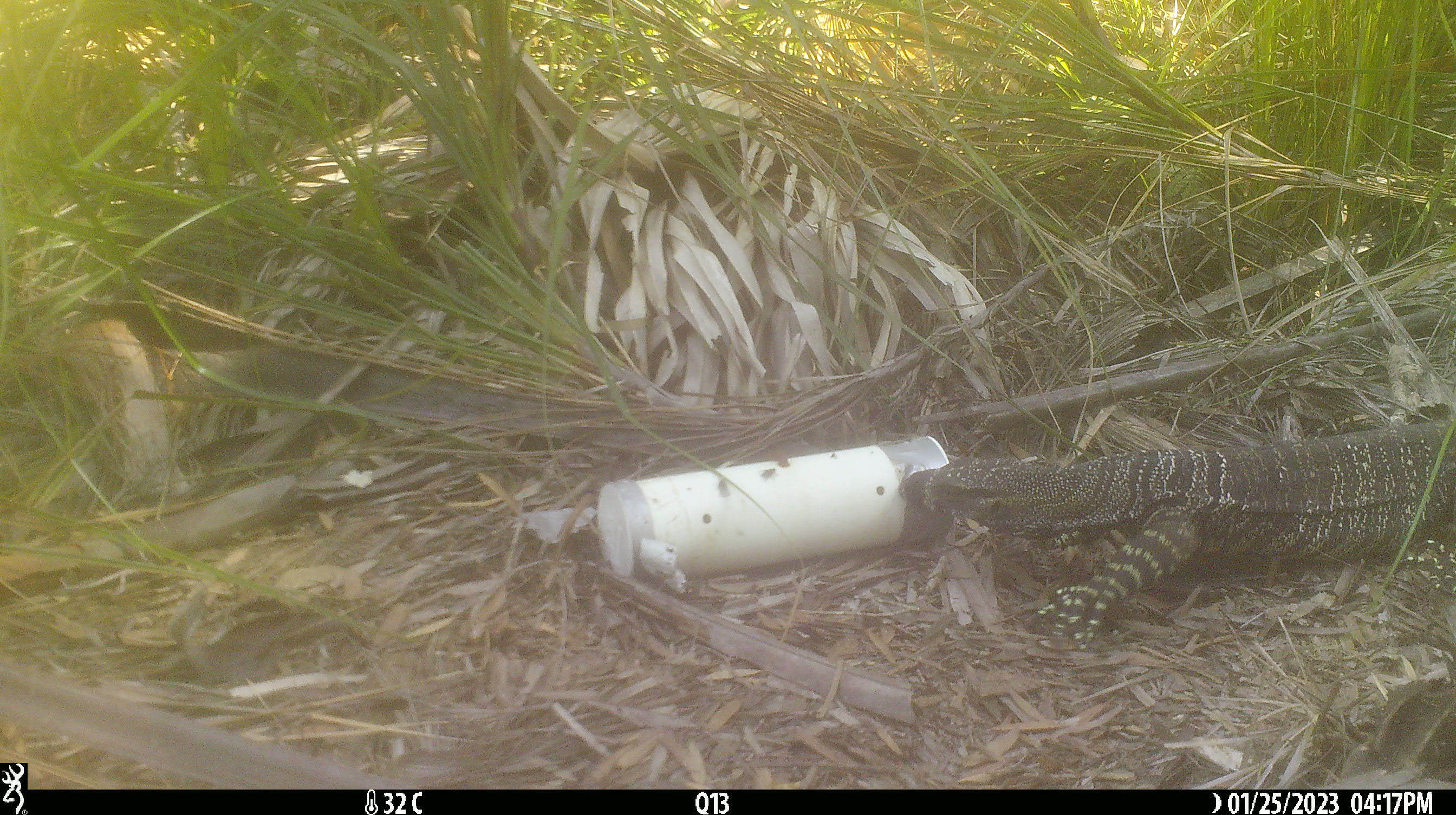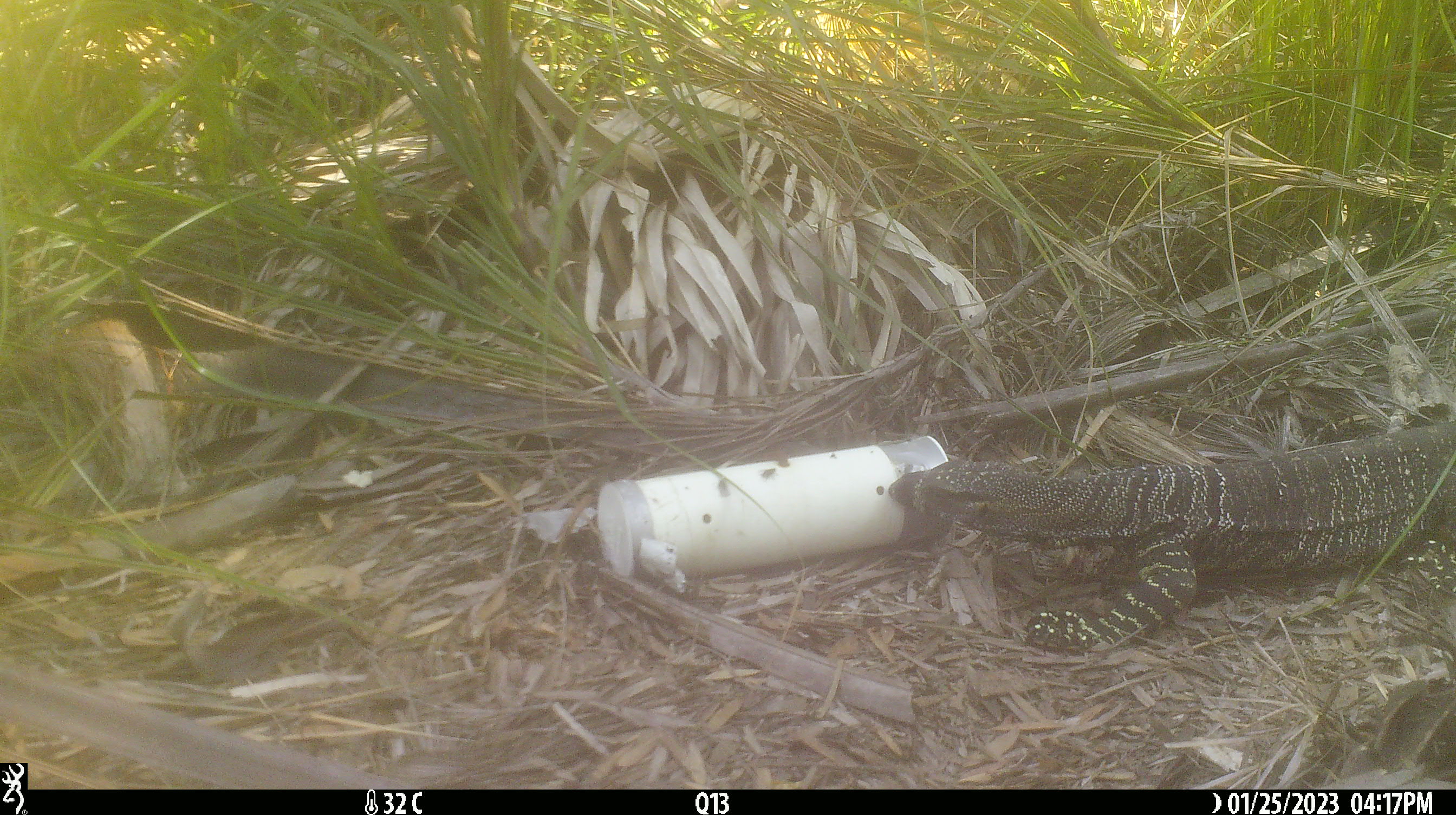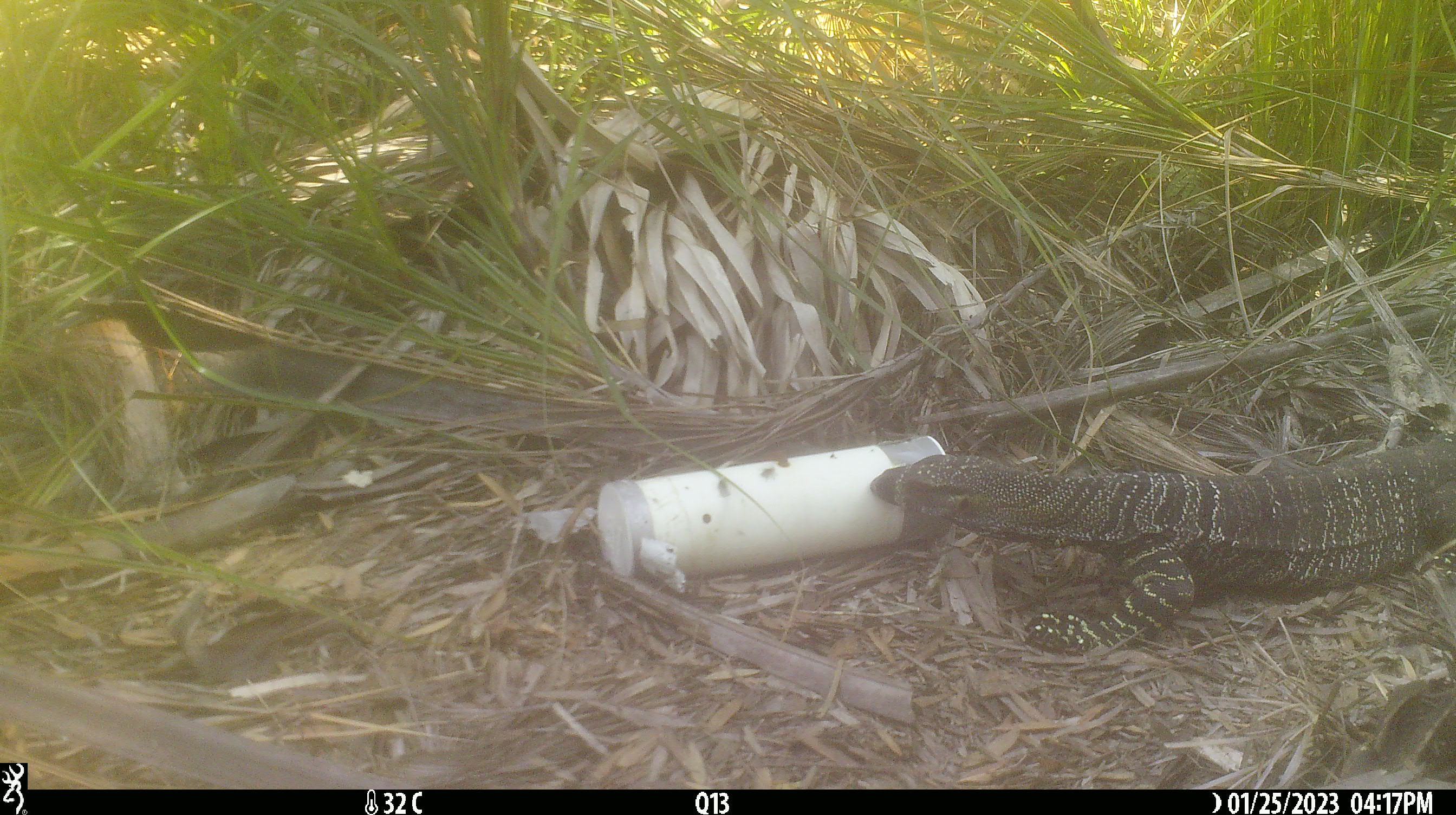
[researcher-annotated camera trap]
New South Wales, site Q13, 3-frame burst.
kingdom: Animalia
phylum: Chordata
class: Reptilia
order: Squamata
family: Varanidae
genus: Varanus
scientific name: Varanus varius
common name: lace monitor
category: goanna